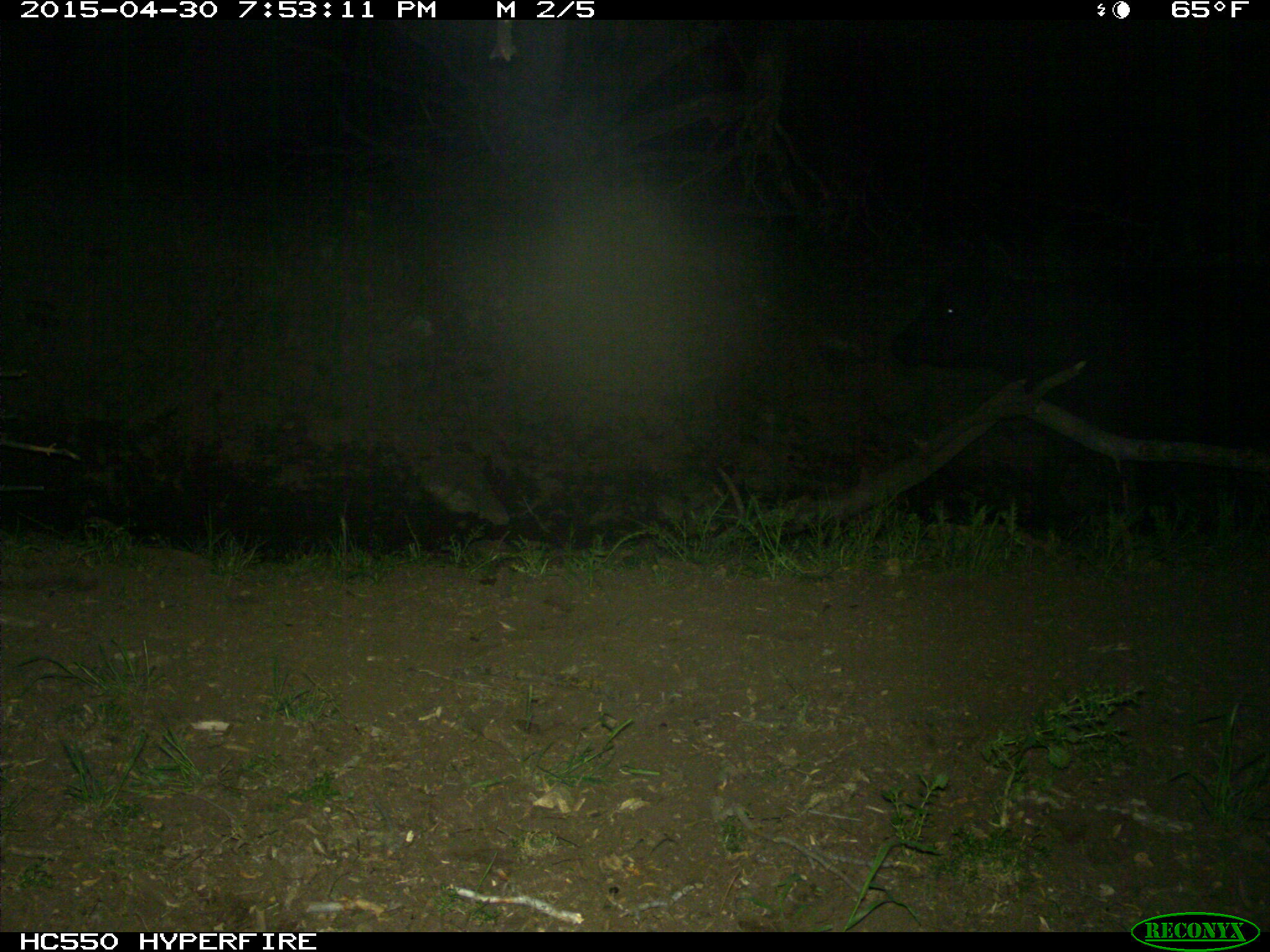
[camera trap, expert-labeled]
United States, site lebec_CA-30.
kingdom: Animalia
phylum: Chordata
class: Mammalia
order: Artiodactyla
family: Bovidae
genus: Bos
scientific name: Bos taurus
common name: domestic cow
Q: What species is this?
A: Bos taurus (domestic cow).